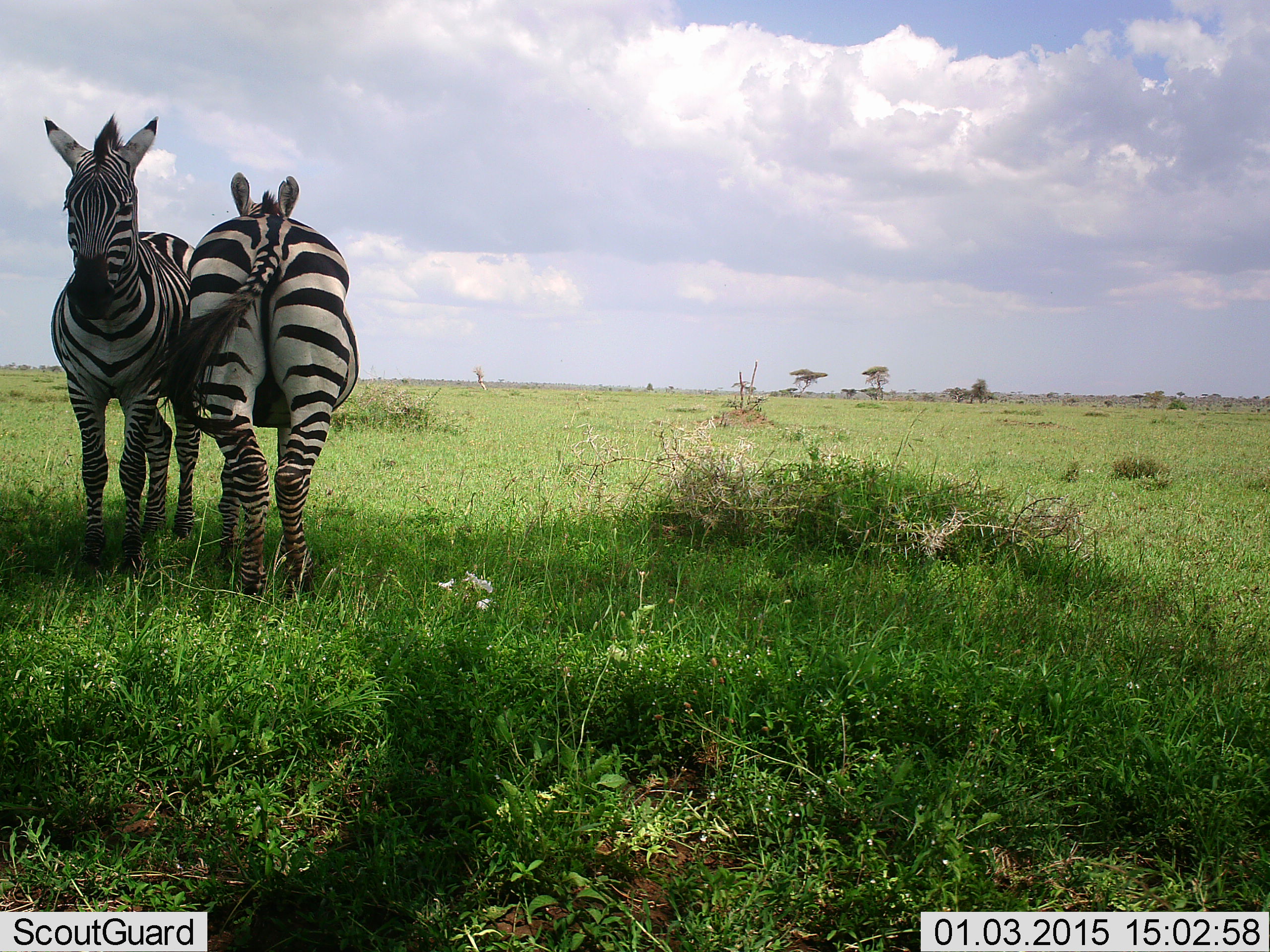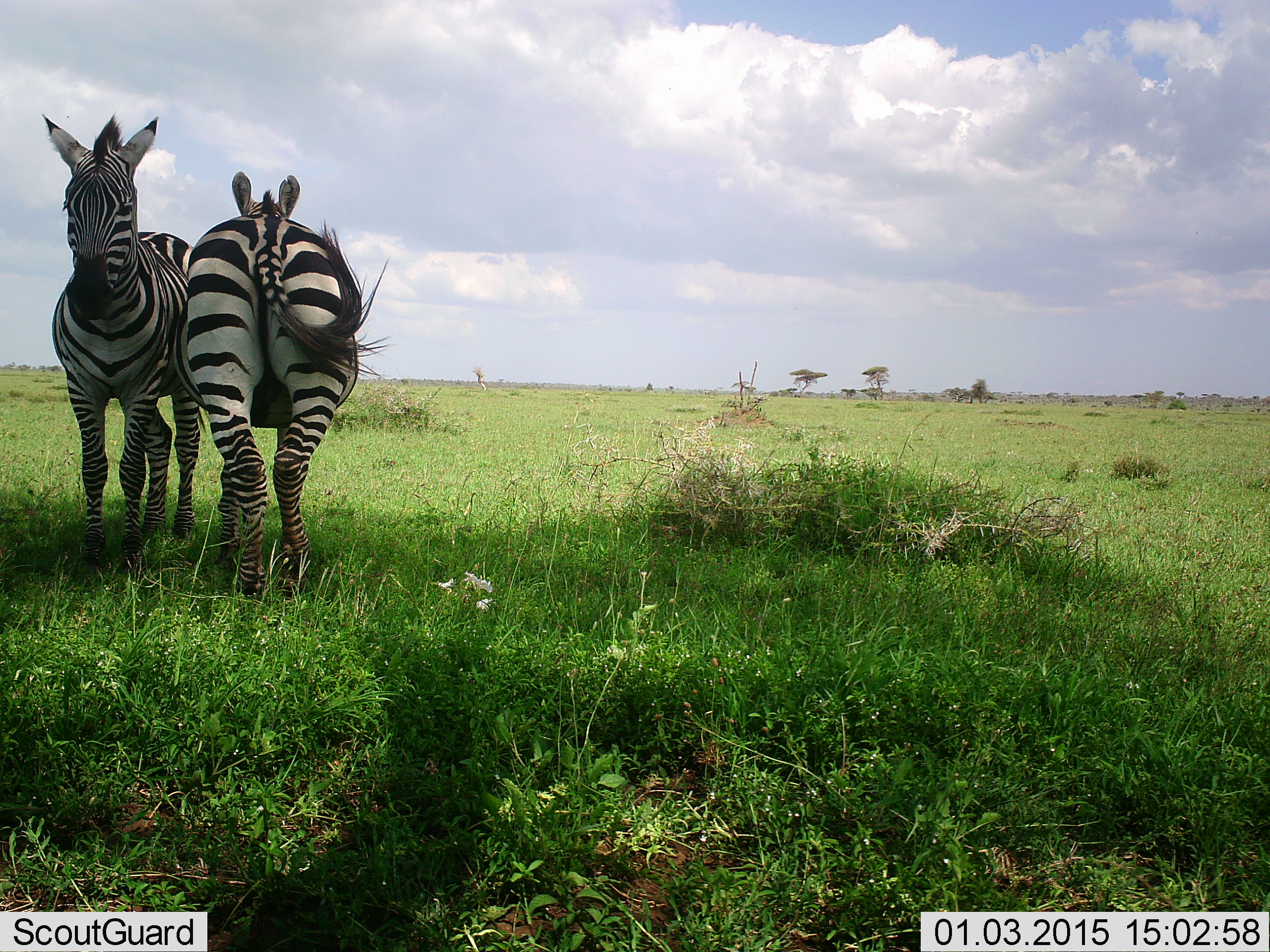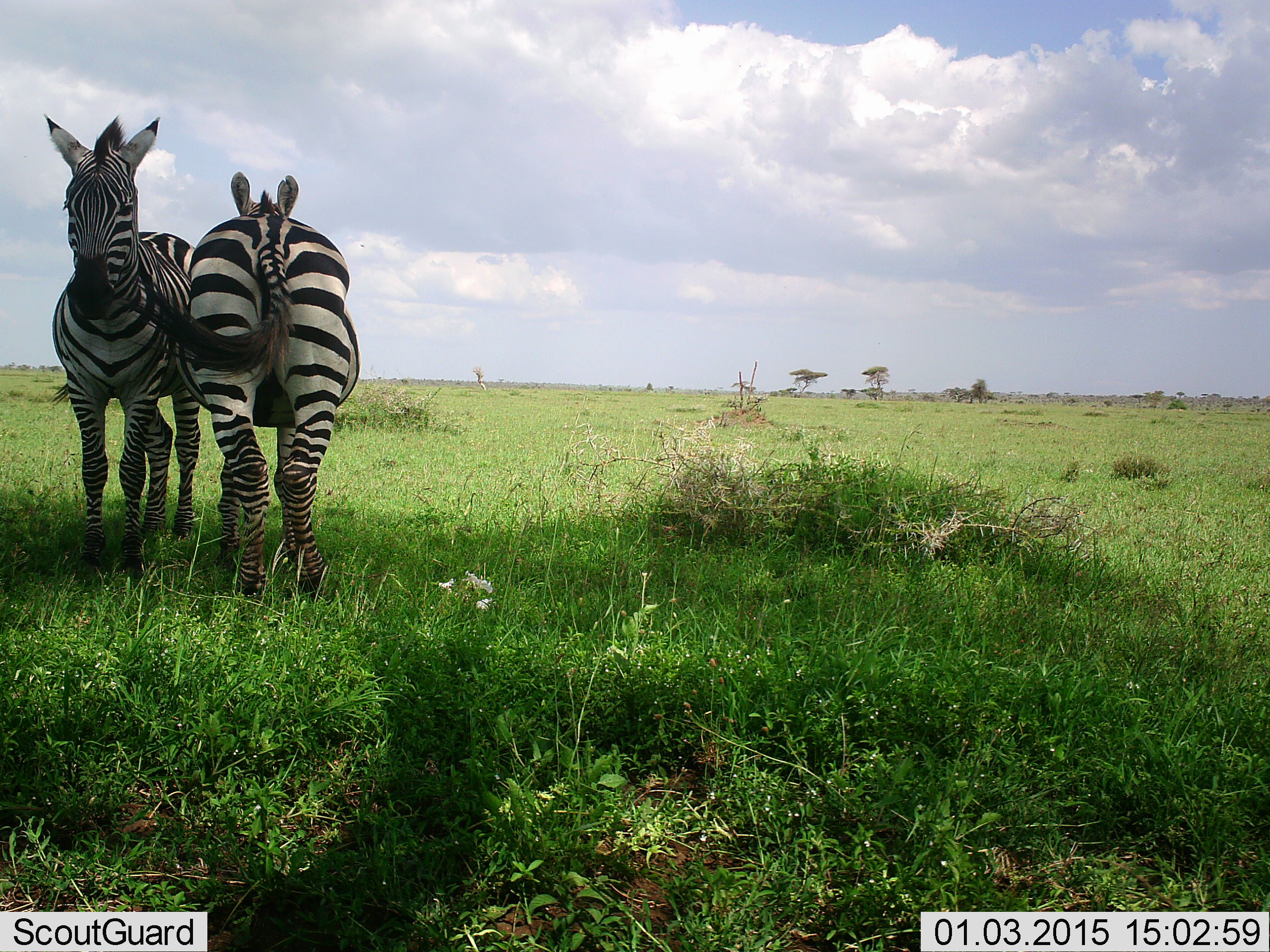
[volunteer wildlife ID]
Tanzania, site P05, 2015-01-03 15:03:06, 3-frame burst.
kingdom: Animalia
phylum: Chordata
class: Mammalia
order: Perissodactyla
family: Equidae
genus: Equus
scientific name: Equus quagga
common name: plains zebra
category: zebra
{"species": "zebra (plains zebra) (Equus quagga)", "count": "2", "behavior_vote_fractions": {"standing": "90%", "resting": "10%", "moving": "0%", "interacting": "0%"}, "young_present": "0%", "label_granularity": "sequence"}